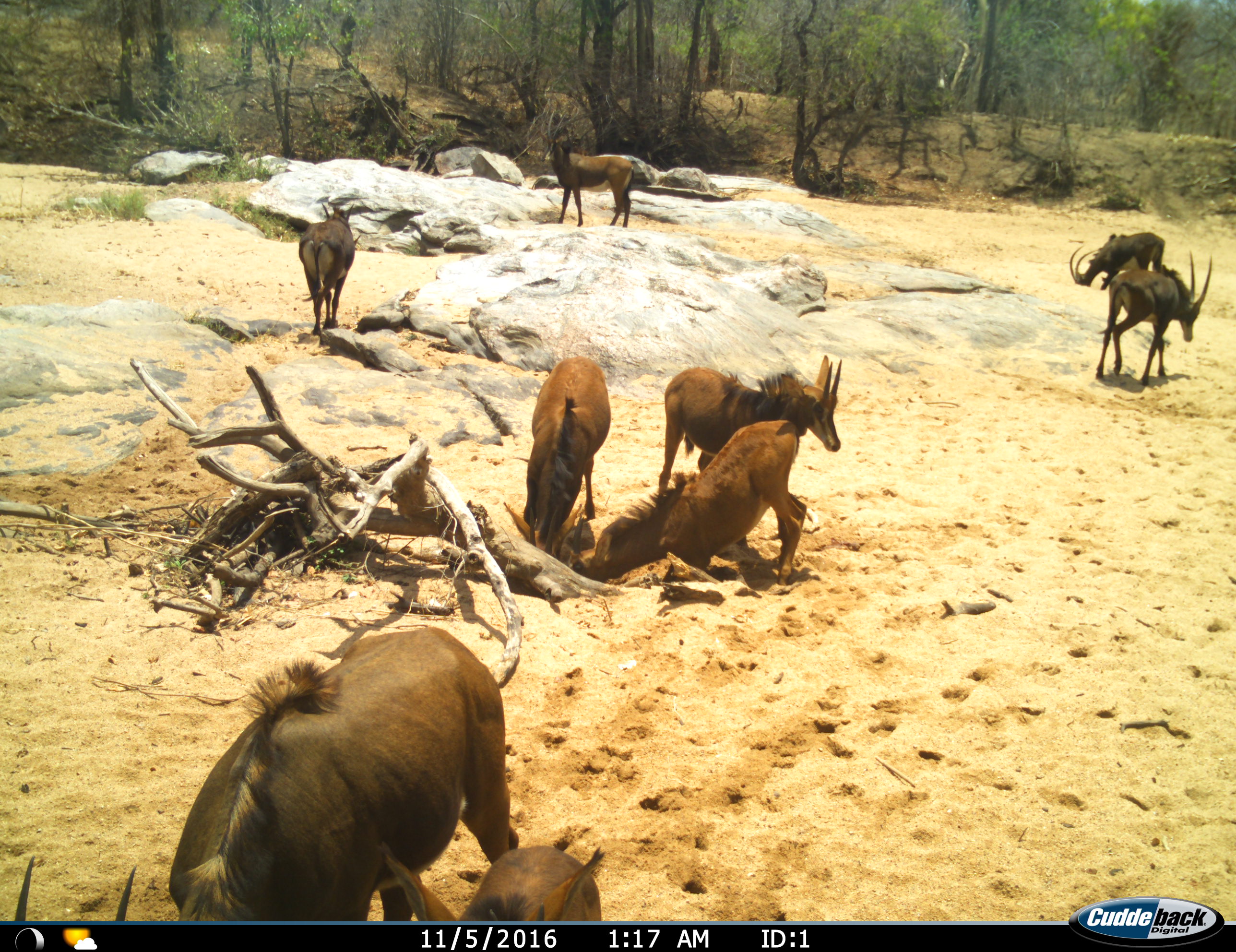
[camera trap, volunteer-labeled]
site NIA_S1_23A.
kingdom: Animalia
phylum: Chordata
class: Mammalia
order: Artiodactyla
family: Bovidae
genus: Hippotragus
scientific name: Hippotragus niger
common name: sable antelope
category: sable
Sable (sable antelope) (Hippotragus niger), count 9. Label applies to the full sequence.